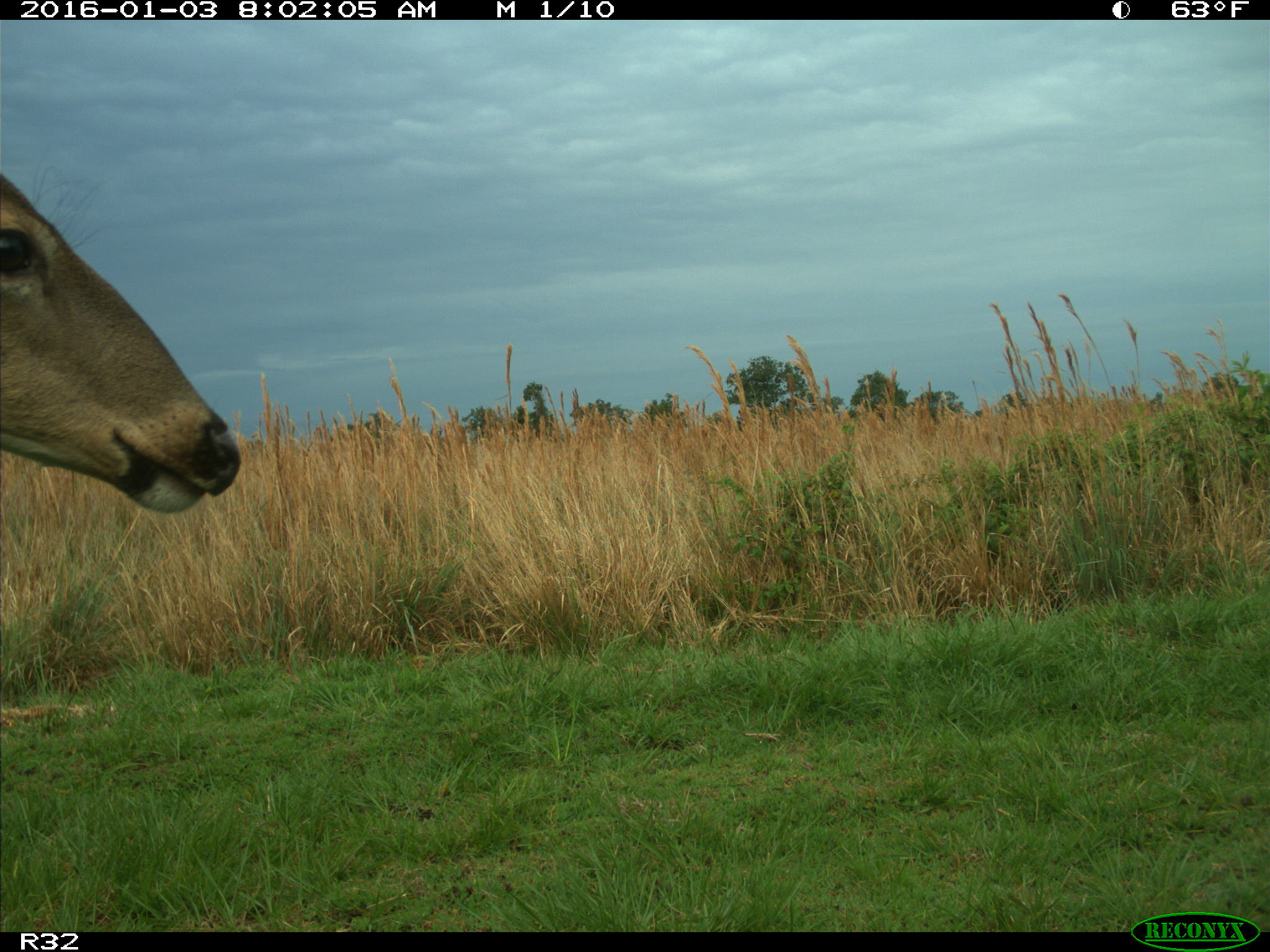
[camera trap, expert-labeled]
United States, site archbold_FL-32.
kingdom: Animalia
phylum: Chordata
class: Mammalia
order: Artiodactyla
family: Cervidae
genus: Odocoileus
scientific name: Odocoileus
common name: deer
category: unidentified deer